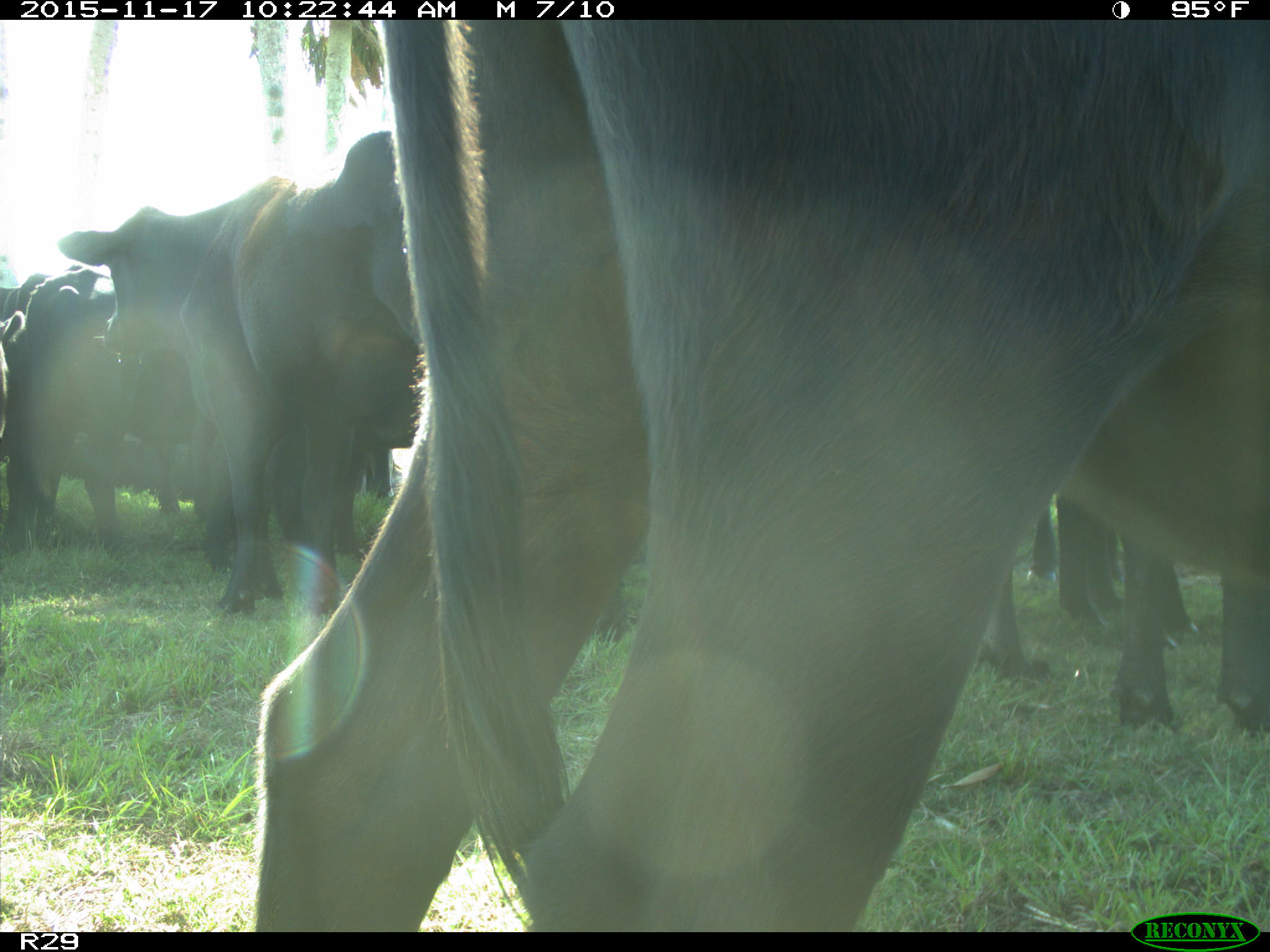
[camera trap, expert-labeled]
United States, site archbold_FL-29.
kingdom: Animalia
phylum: Chordata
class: Mammalia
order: Artiodactyla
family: Bovidae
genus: Bos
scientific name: Bos taurus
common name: domestic cow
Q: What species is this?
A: Bos taurus (domestic cow).